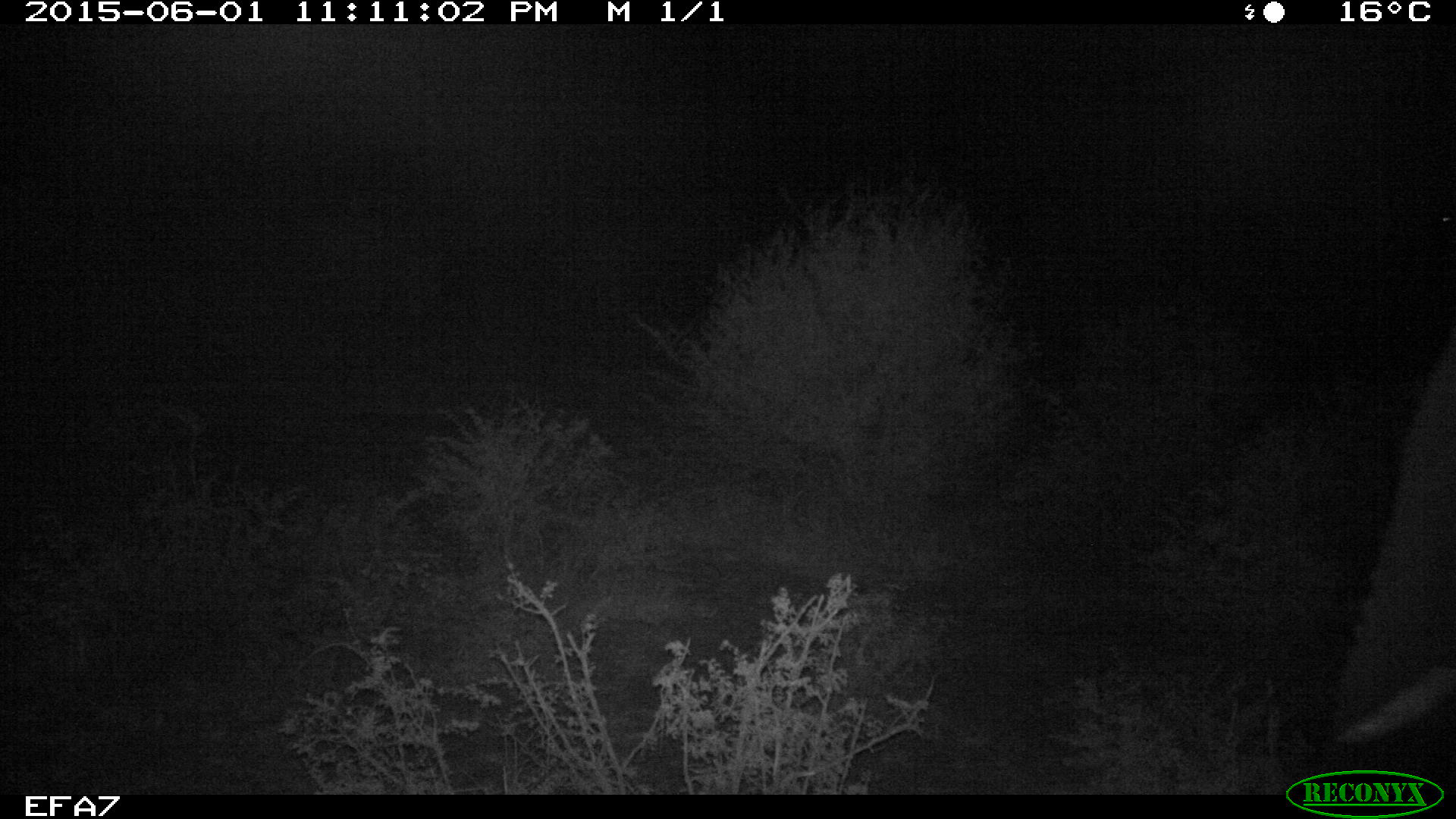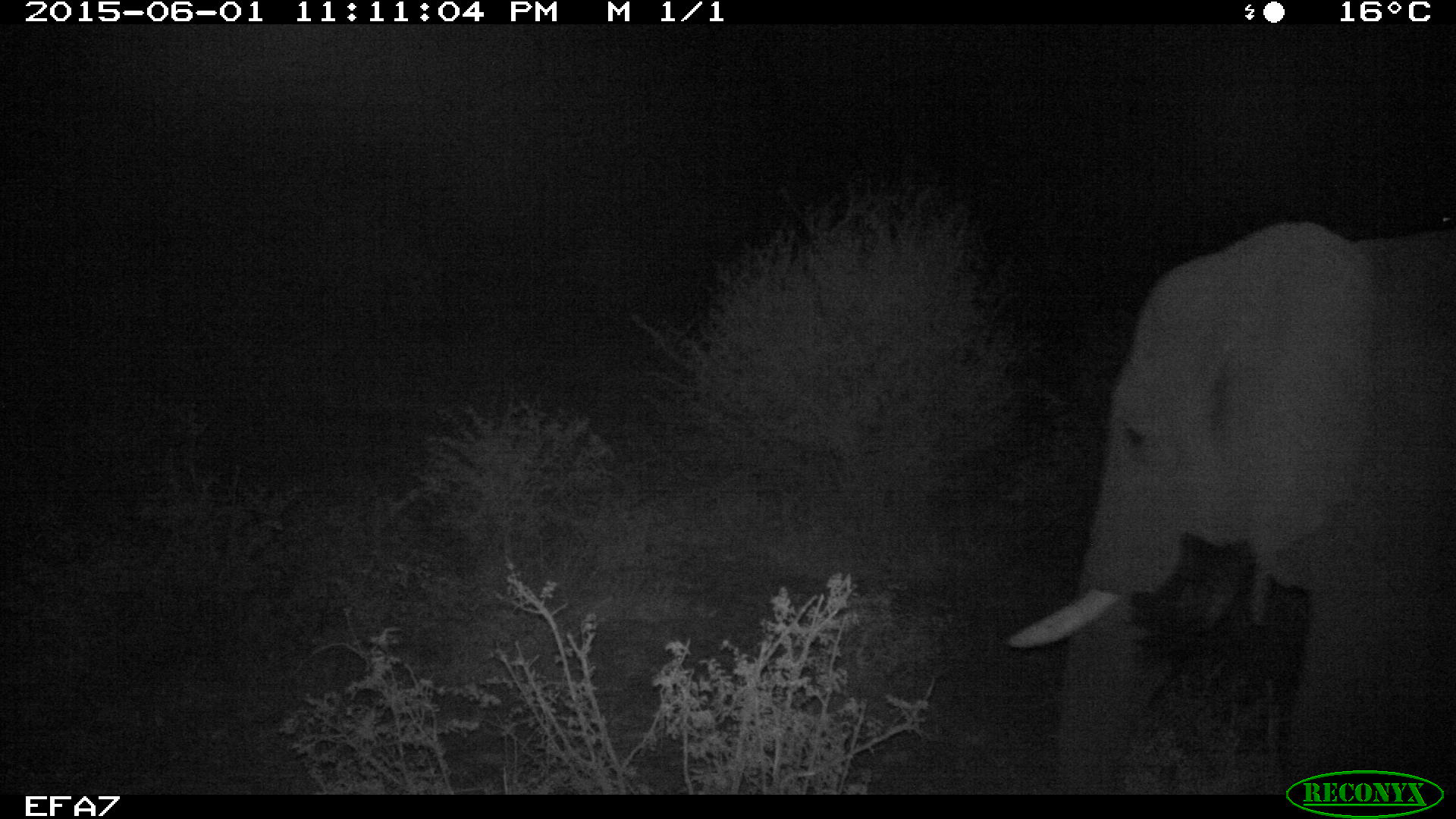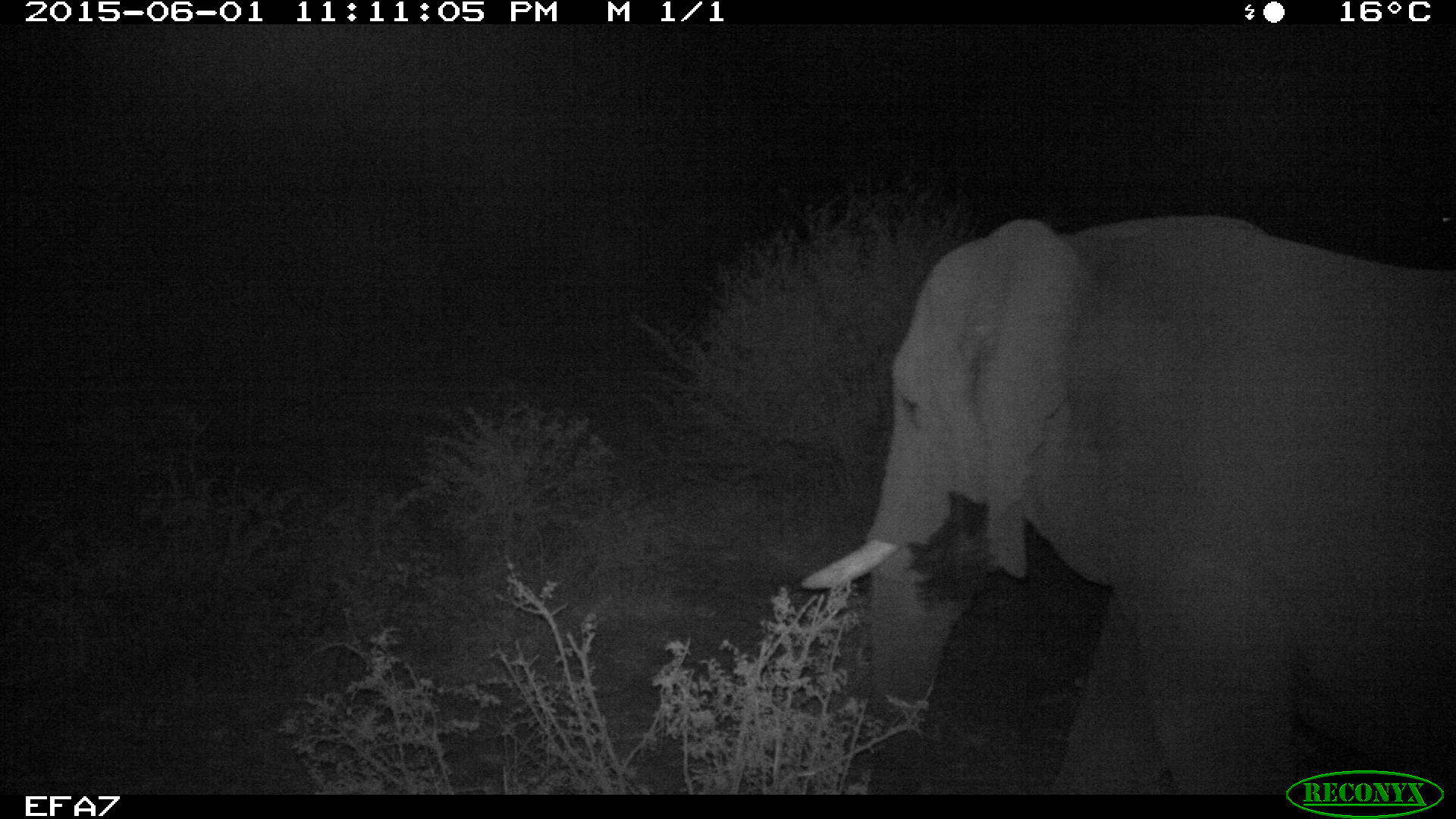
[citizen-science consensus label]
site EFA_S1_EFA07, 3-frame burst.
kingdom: Animalia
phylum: Chordata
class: Mammalia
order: Proboscidea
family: Elephantidae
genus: Loxodonta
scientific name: Loxodonta africana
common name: african bush elephant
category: elephant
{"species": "elephant (african bush elephant) (Loxodonta africana)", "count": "1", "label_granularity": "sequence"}